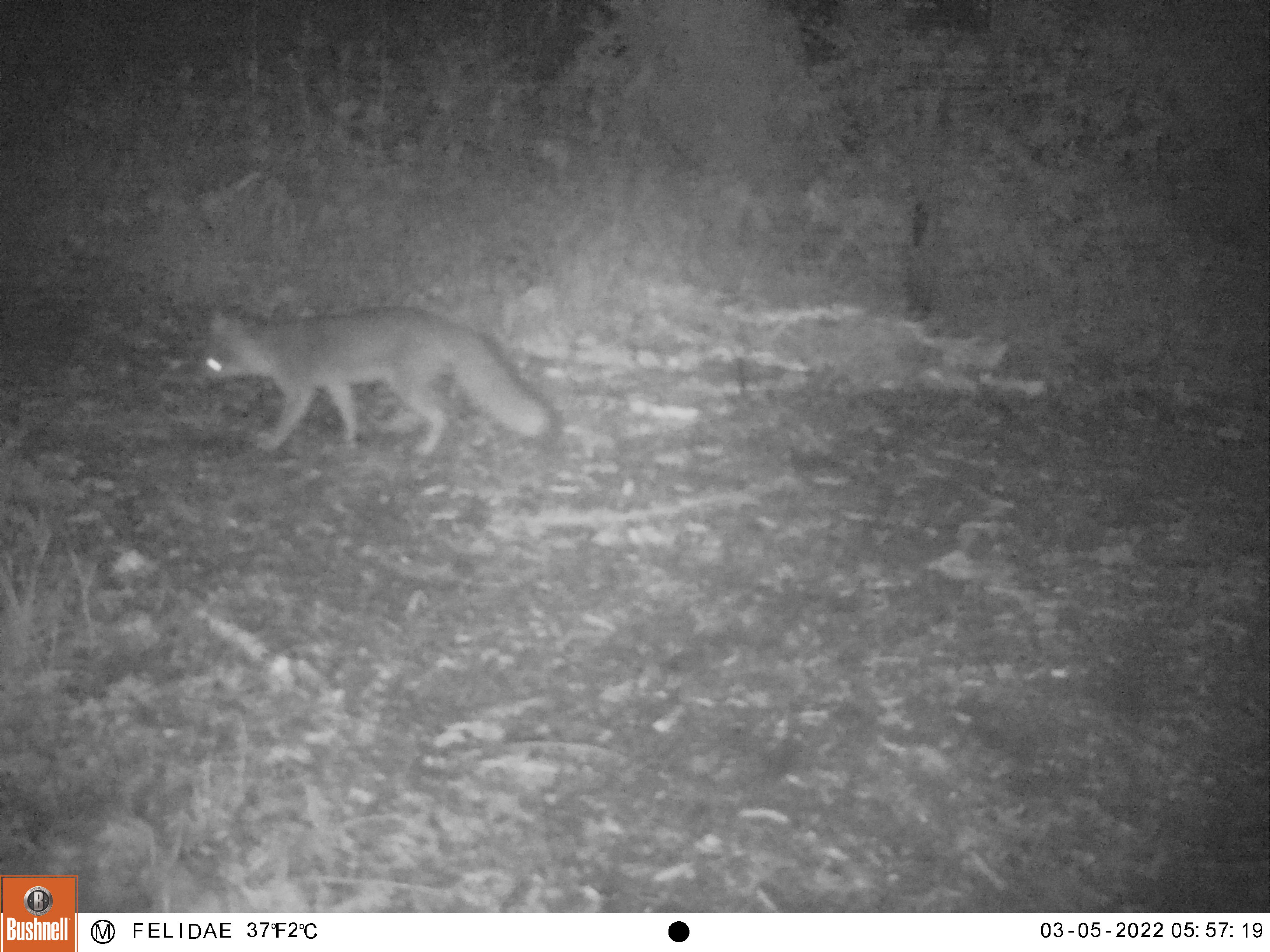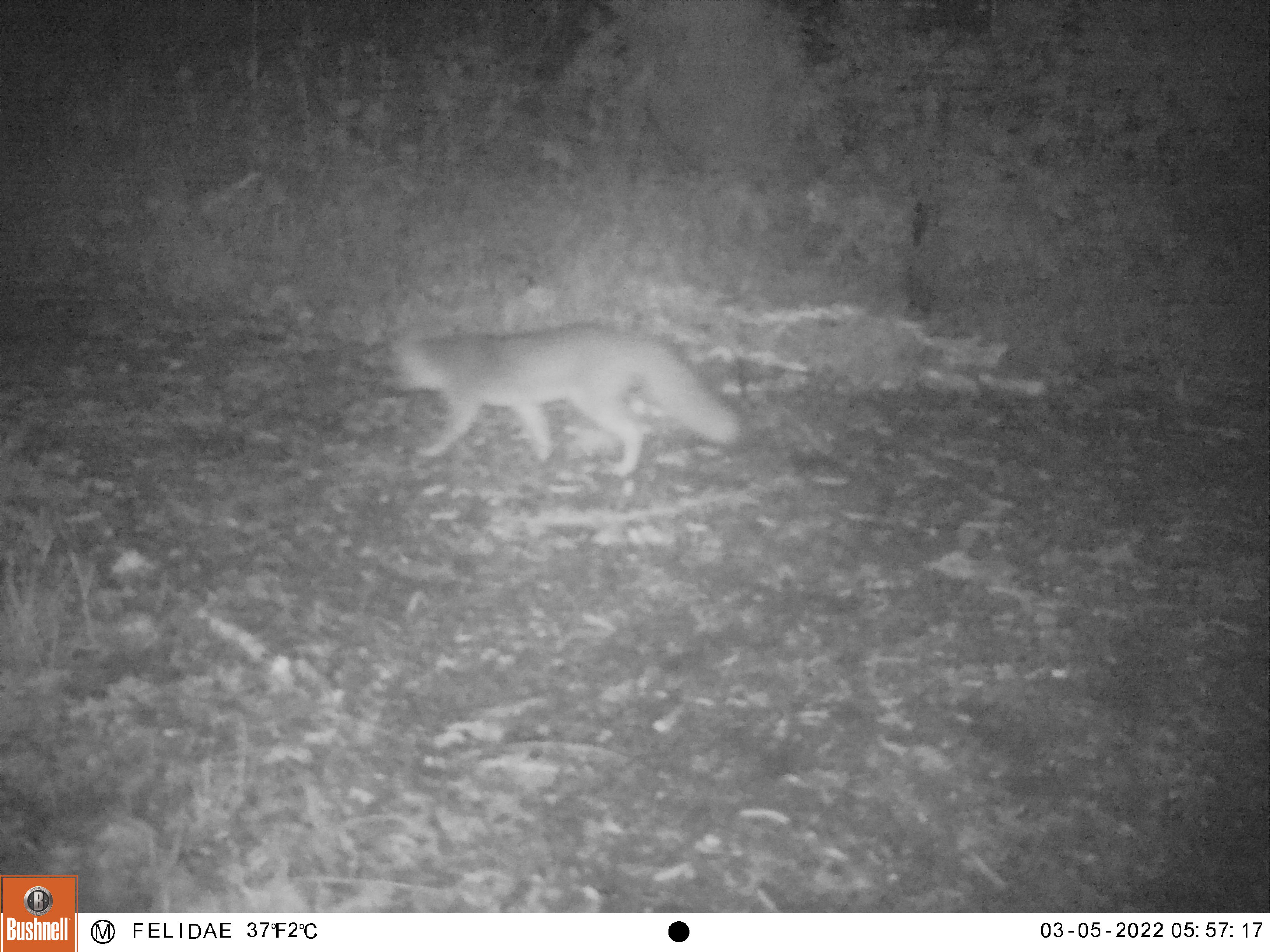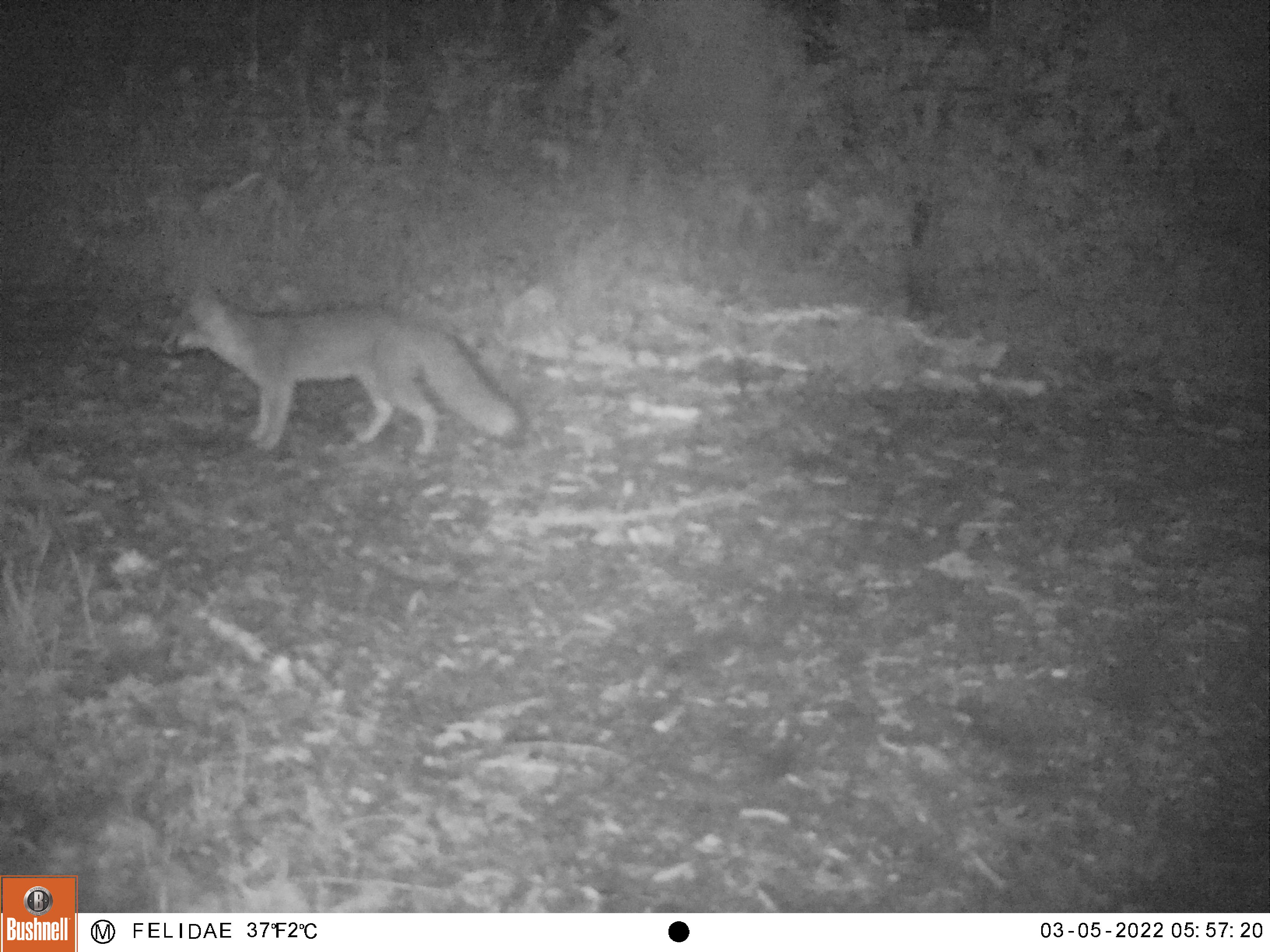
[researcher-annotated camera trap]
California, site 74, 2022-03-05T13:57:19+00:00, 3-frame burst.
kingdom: Animalia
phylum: Chordata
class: Mammalia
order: Carnivora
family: Canidae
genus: Urocyon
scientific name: Urocyon cinereoargenteus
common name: gray fox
Gray fox (Urocyon cinereoargenteus).